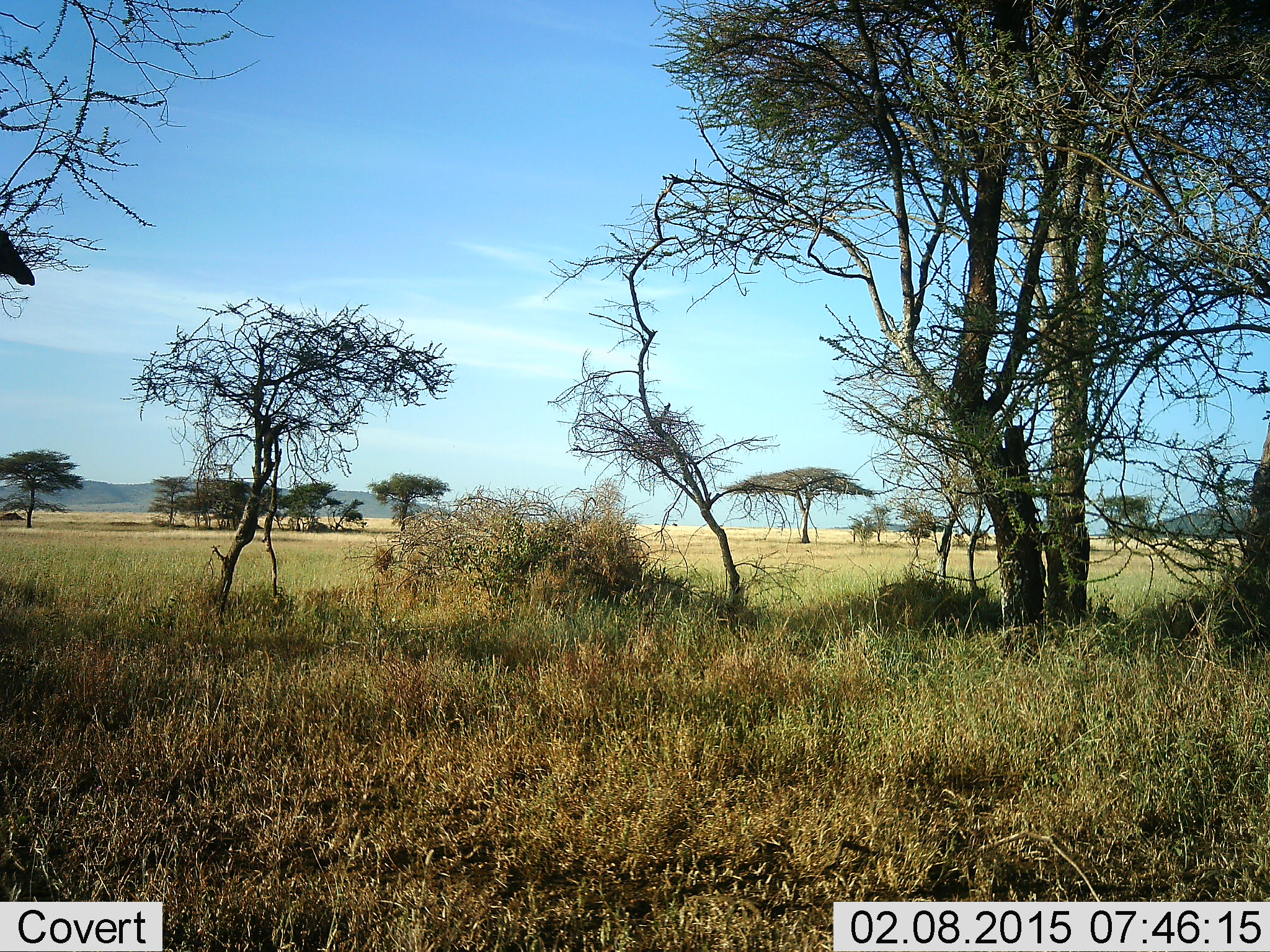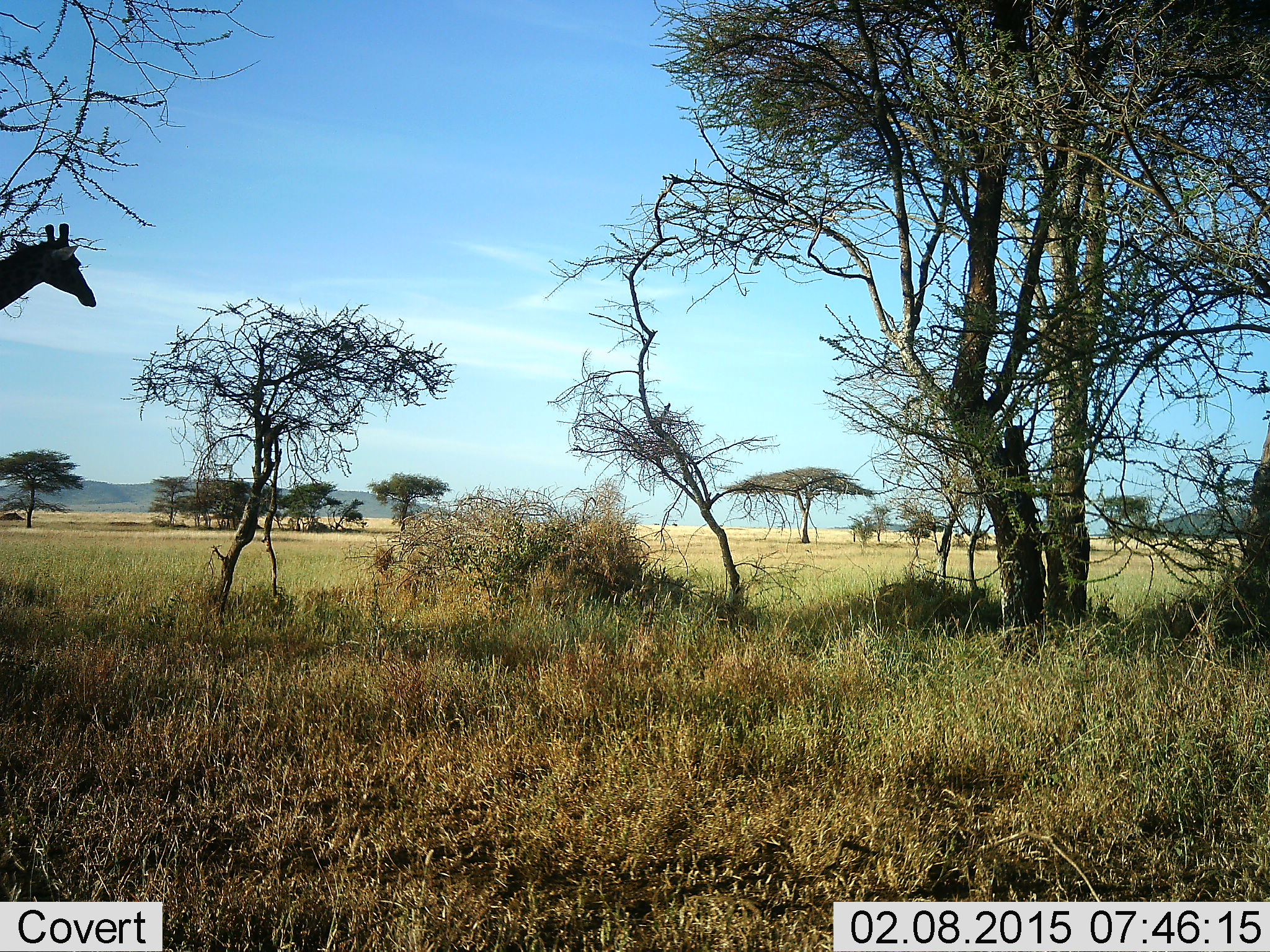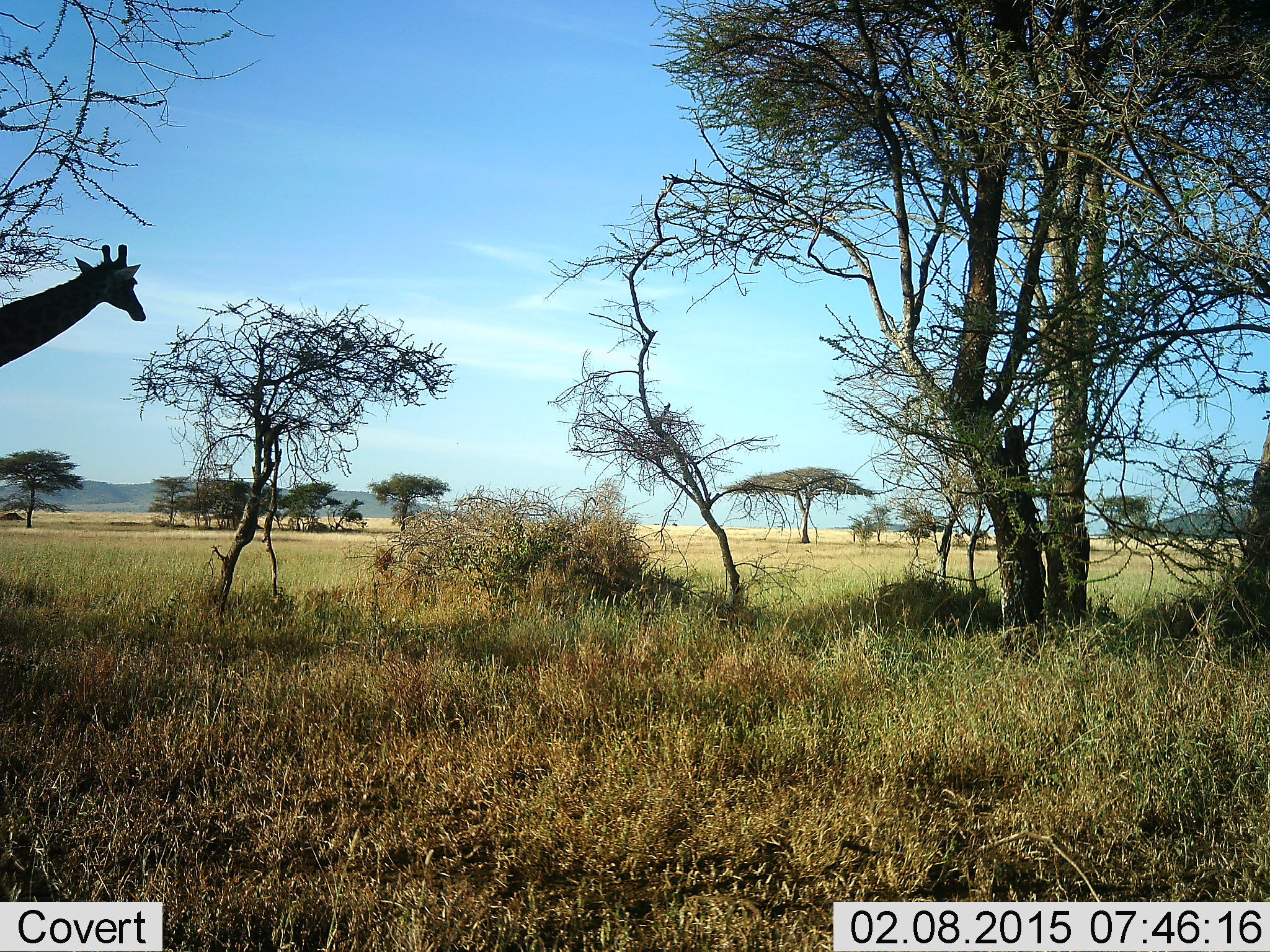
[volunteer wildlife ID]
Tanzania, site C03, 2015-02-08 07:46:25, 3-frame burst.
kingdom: Animalia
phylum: Chordata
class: Mammalia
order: Artiodactyla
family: Giraffidae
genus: Giraffa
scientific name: Giraffa camelopardalis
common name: giraffe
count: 1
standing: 10%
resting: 0%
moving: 90%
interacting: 0%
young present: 0%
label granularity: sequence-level